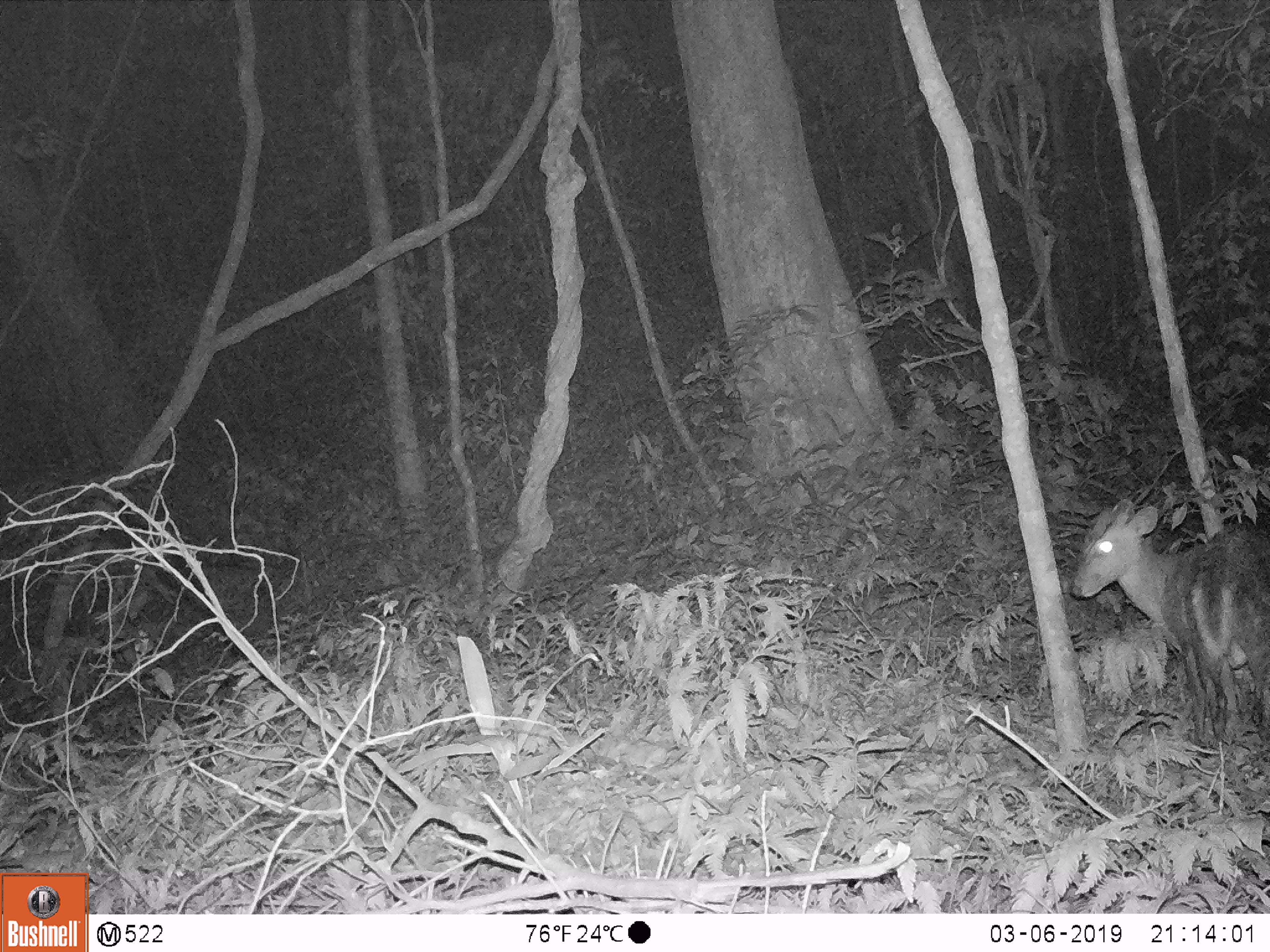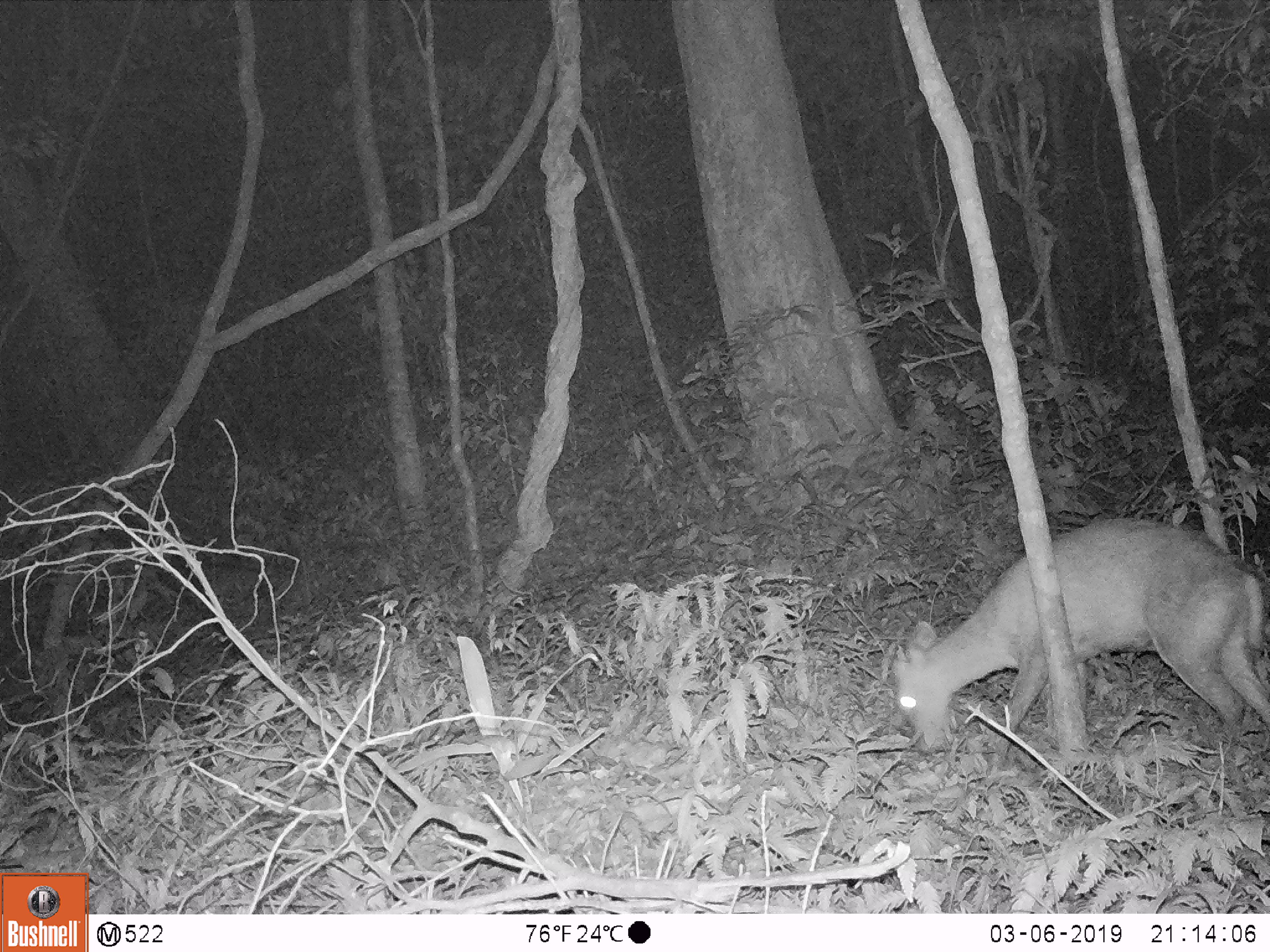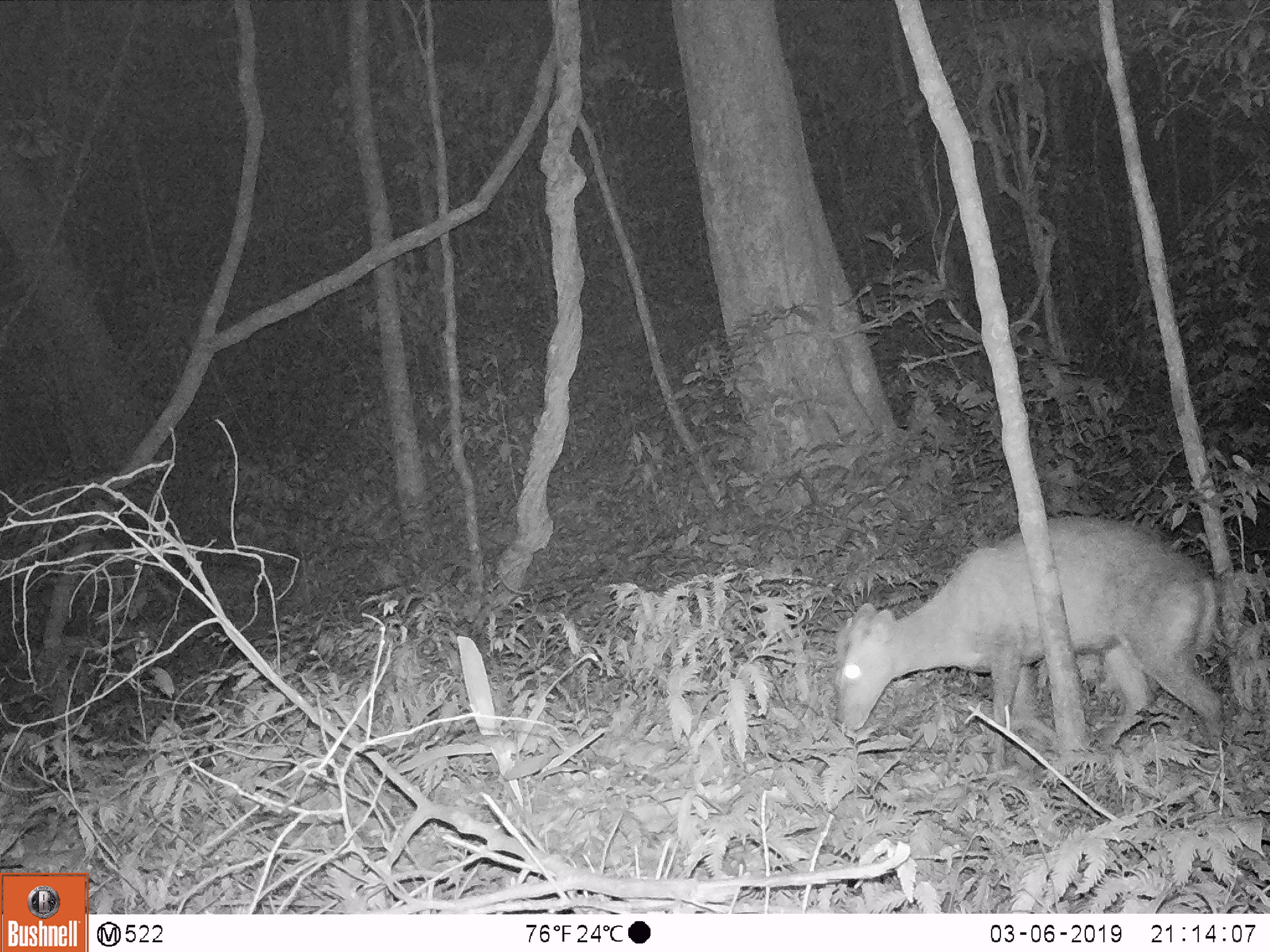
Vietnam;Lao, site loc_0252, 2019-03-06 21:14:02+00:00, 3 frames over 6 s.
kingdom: Animalia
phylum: Chordata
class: Mammalia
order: Artiodactyla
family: Cervidae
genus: Muntiacus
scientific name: Muntiacus rooseveltorum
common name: roosevelt's muntjac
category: roosevelts muntjac group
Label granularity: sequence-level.